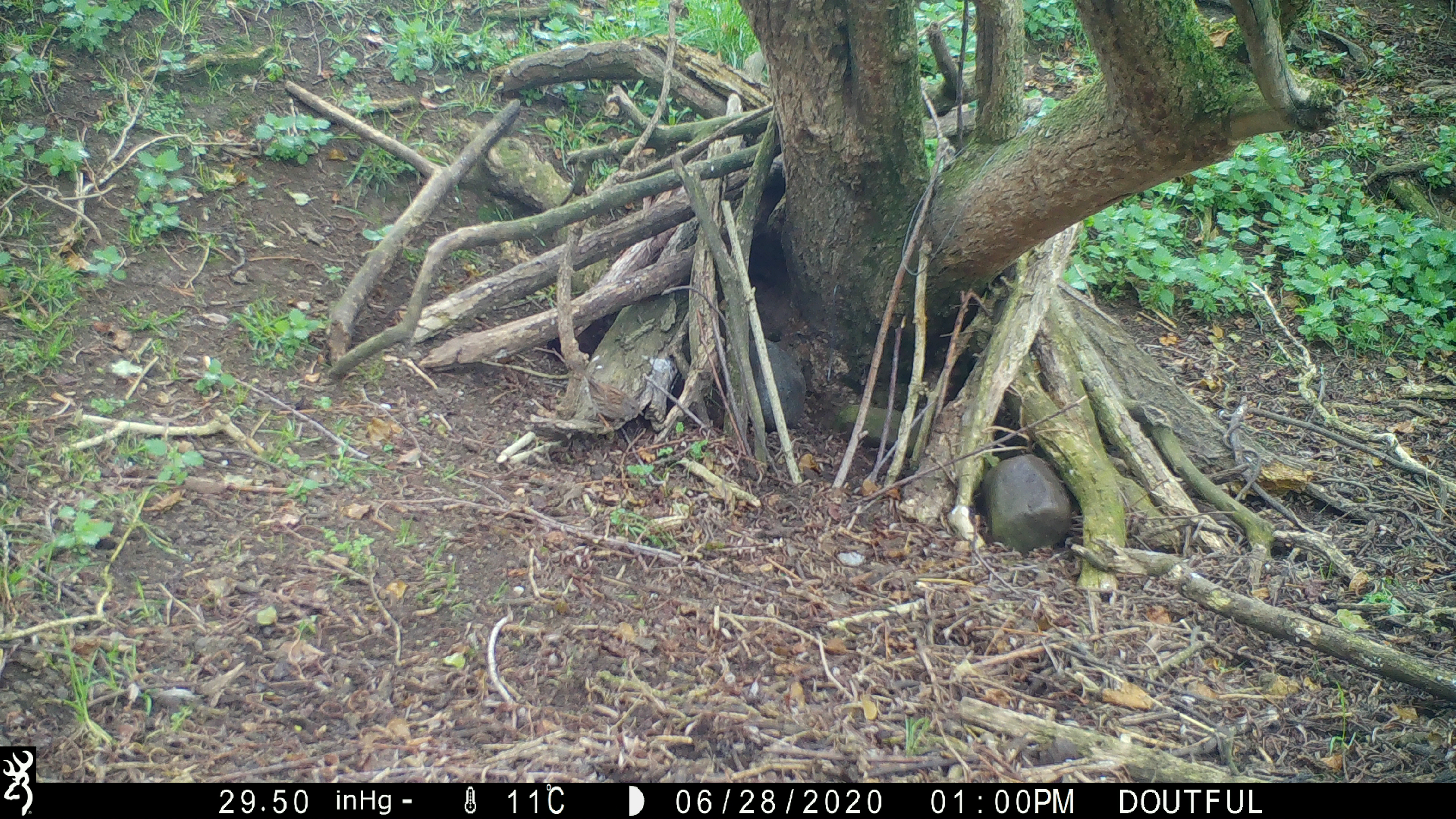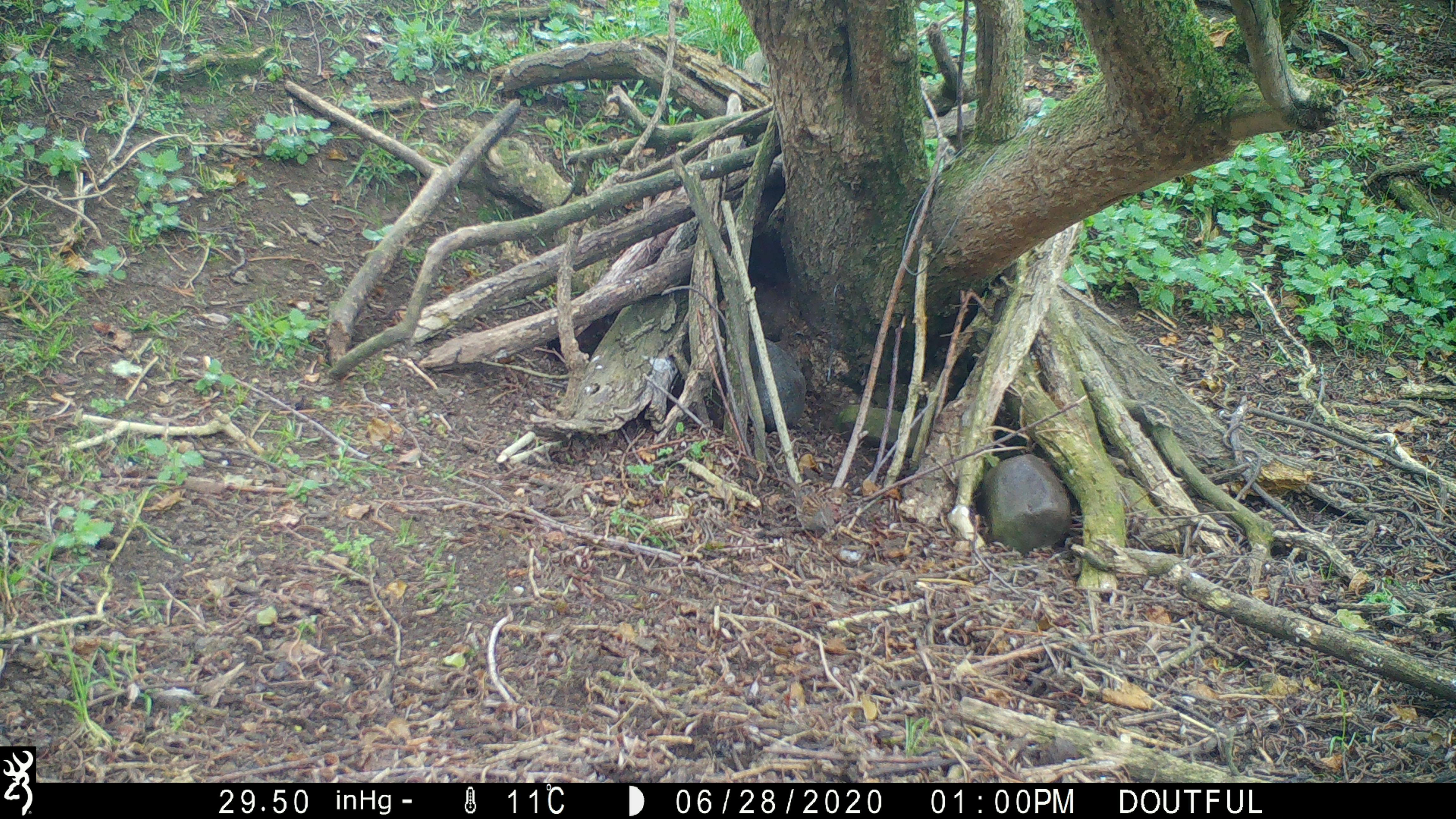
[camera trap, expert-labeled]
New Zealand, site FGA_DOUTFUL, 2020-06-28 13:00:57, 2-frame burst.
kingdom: Animalia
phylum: Chordata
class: Aves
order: Passeriformes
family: Prunellidae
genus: Prunella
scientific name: Prunella modularis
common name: dunnock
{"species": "dunnock (Prunella modularis)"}